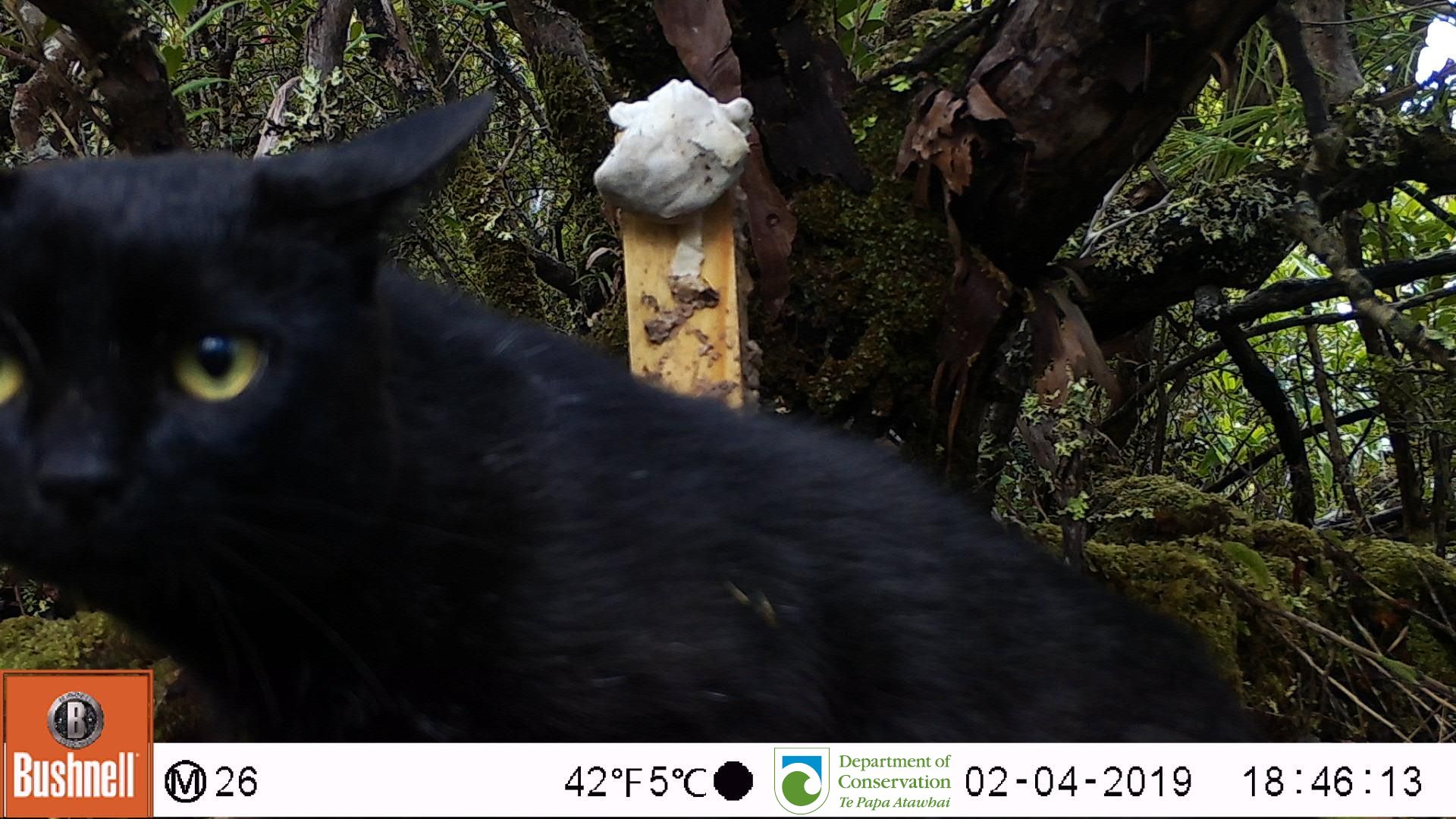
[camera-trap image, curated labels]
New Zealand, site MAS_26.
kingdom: Animalia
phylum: Chordata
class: Mammalia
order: Carnivora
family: Felidae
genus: Felis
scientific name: Felis catus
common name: domestic cat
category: cat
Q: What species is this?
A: Cat (domestic cat) (Felis catus).